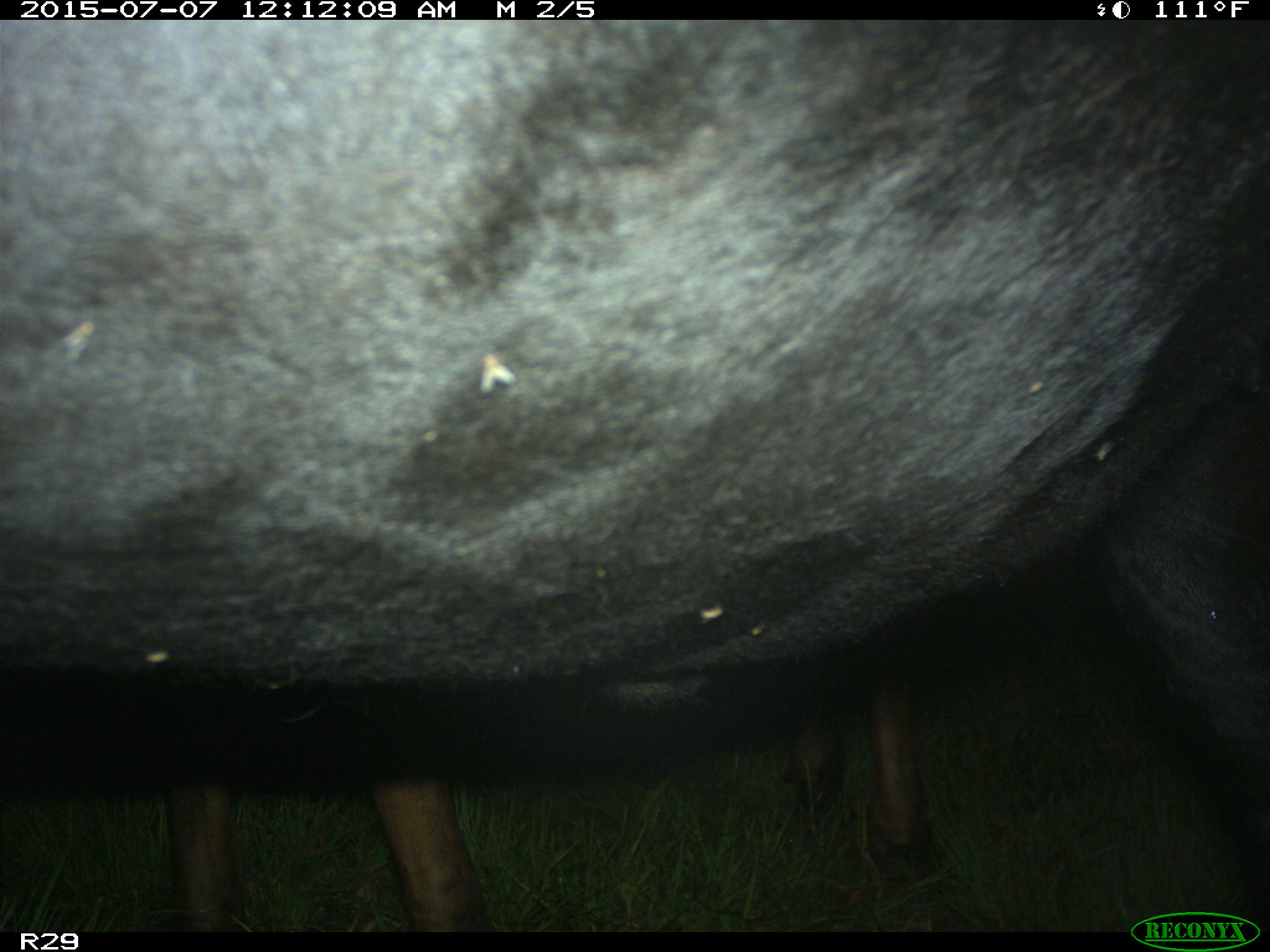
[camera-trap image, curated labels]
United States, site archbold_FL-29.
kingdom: Animalia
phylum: Chordata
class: Mammalia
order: Artiodactyla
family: Bovidae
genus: Bos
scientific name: Bos taurus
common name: domestic cow